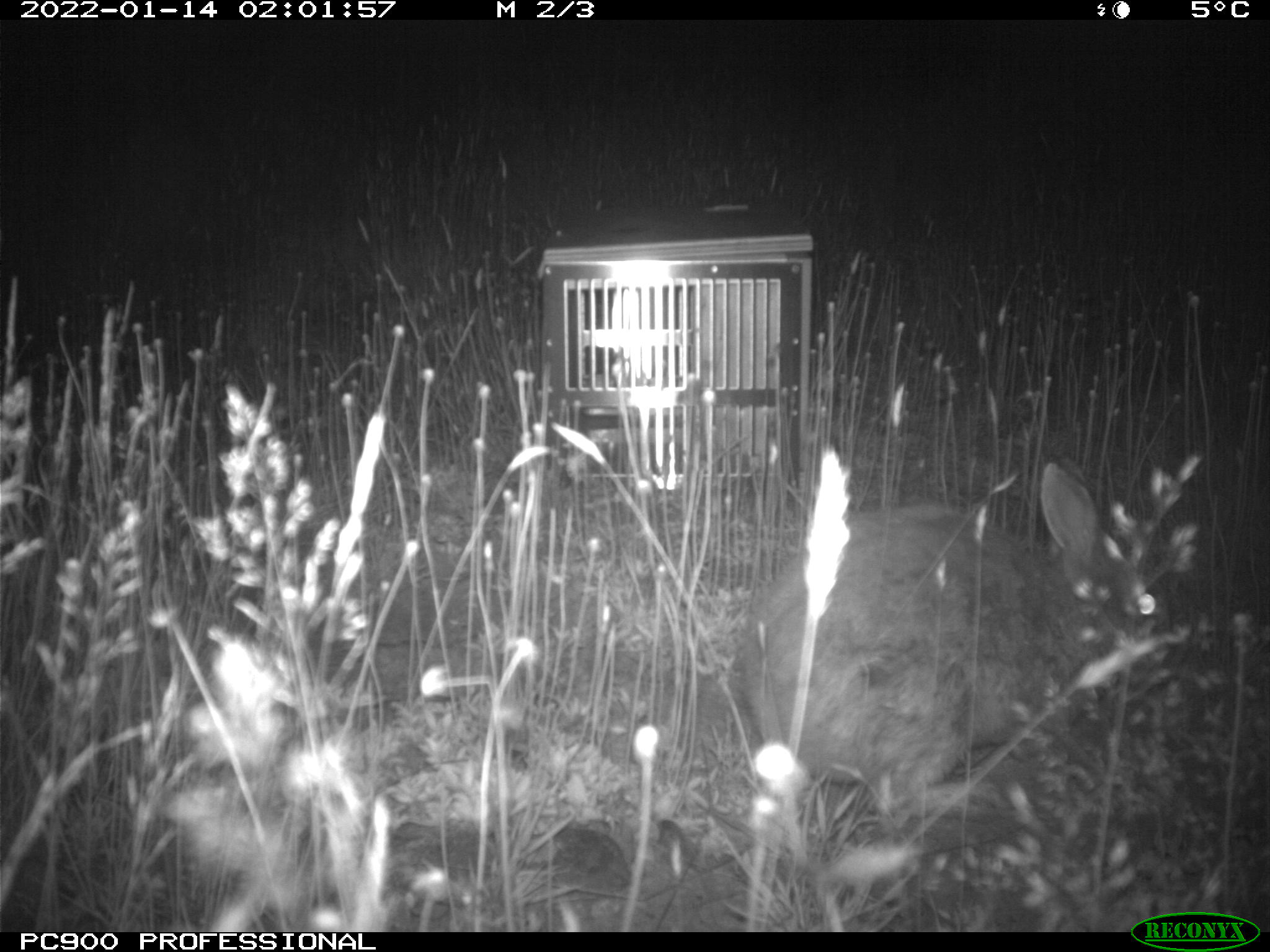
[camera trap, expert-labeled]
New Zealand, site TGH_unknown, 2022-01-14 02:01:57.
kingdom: Animalia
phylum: Chordata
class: Mammalia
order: Lagomorpha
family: Leporidae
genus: Oryctolagus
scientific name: Oryctolagus cuniculus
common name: european rabbit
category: rabbit